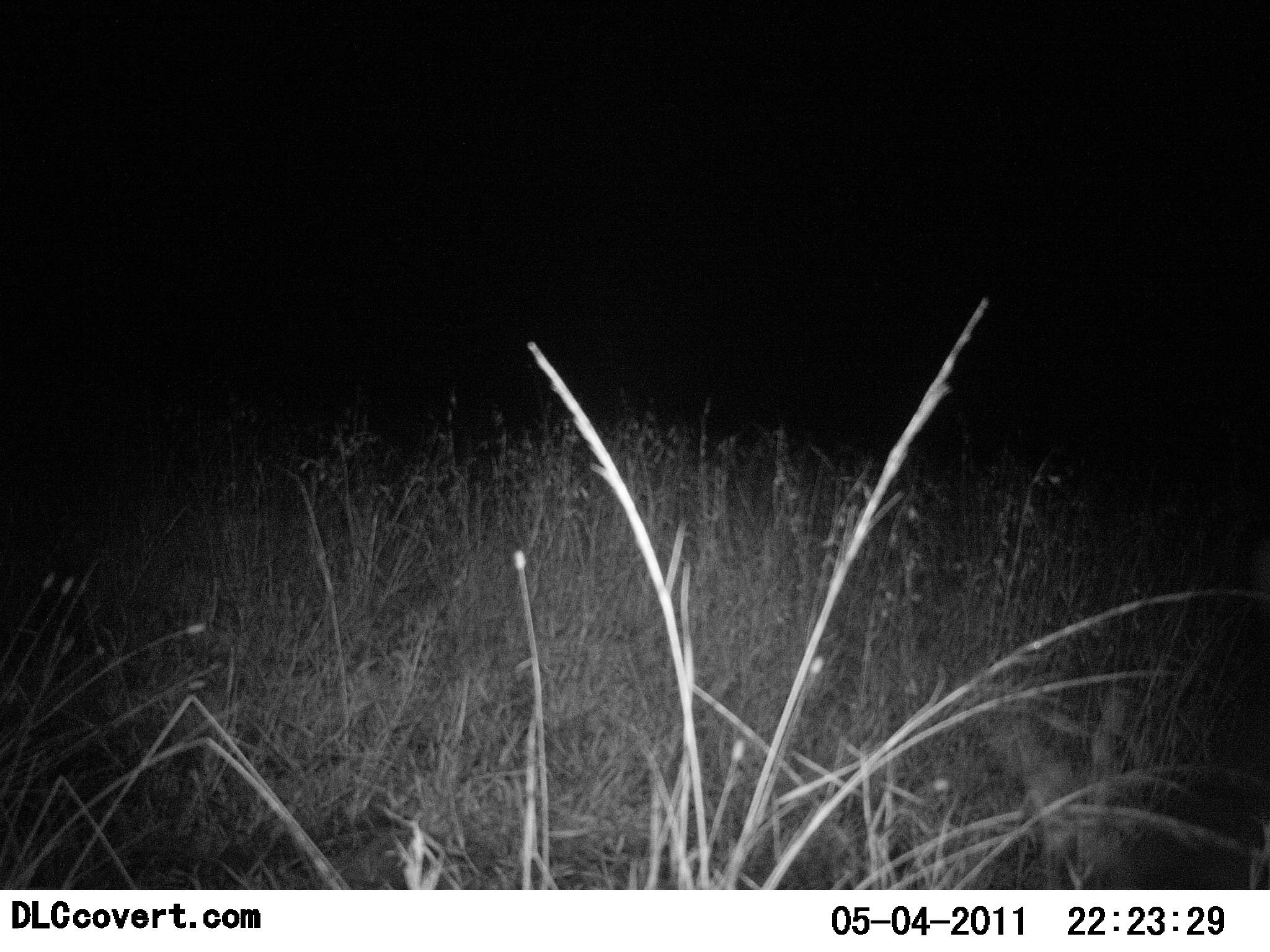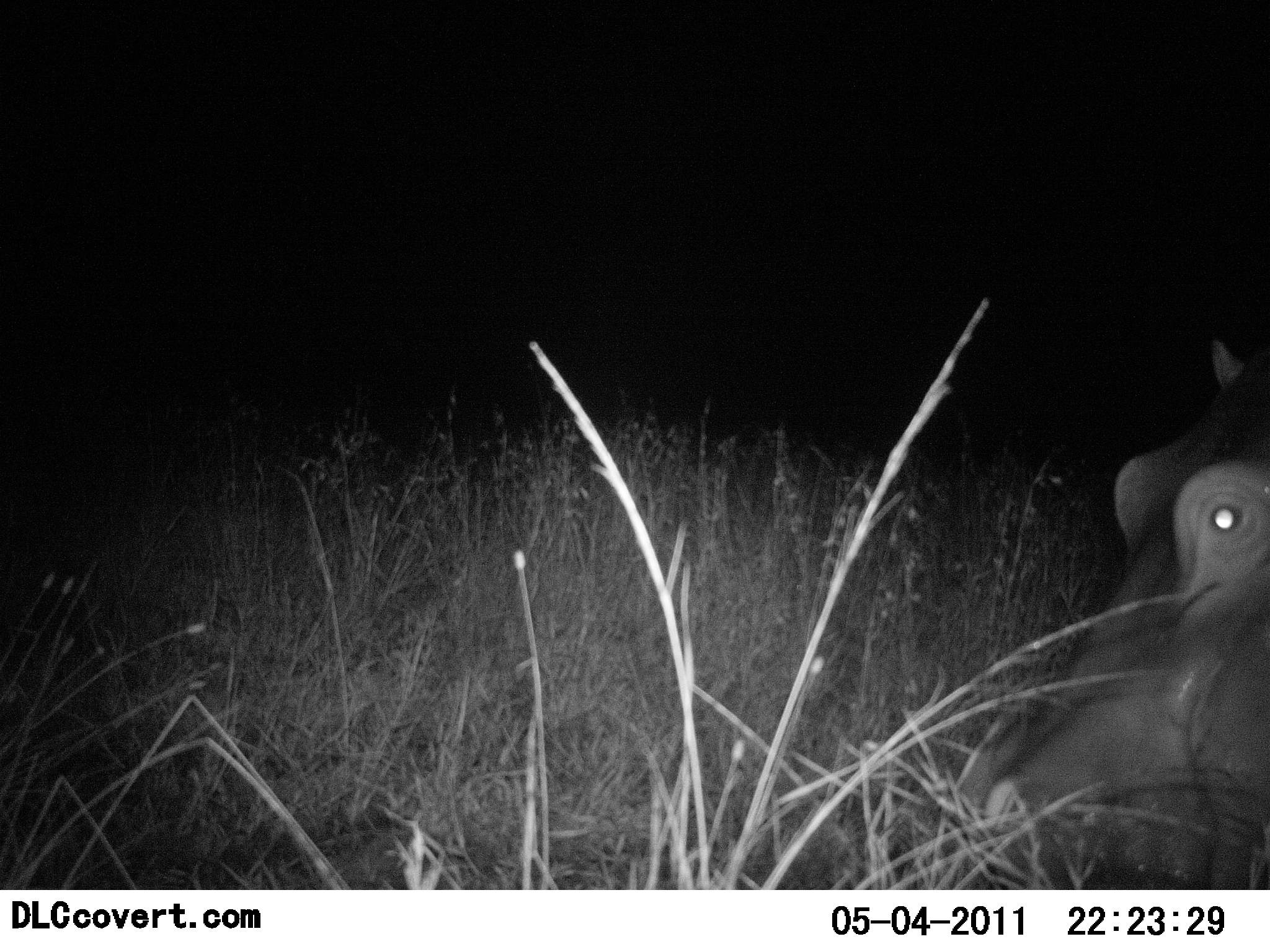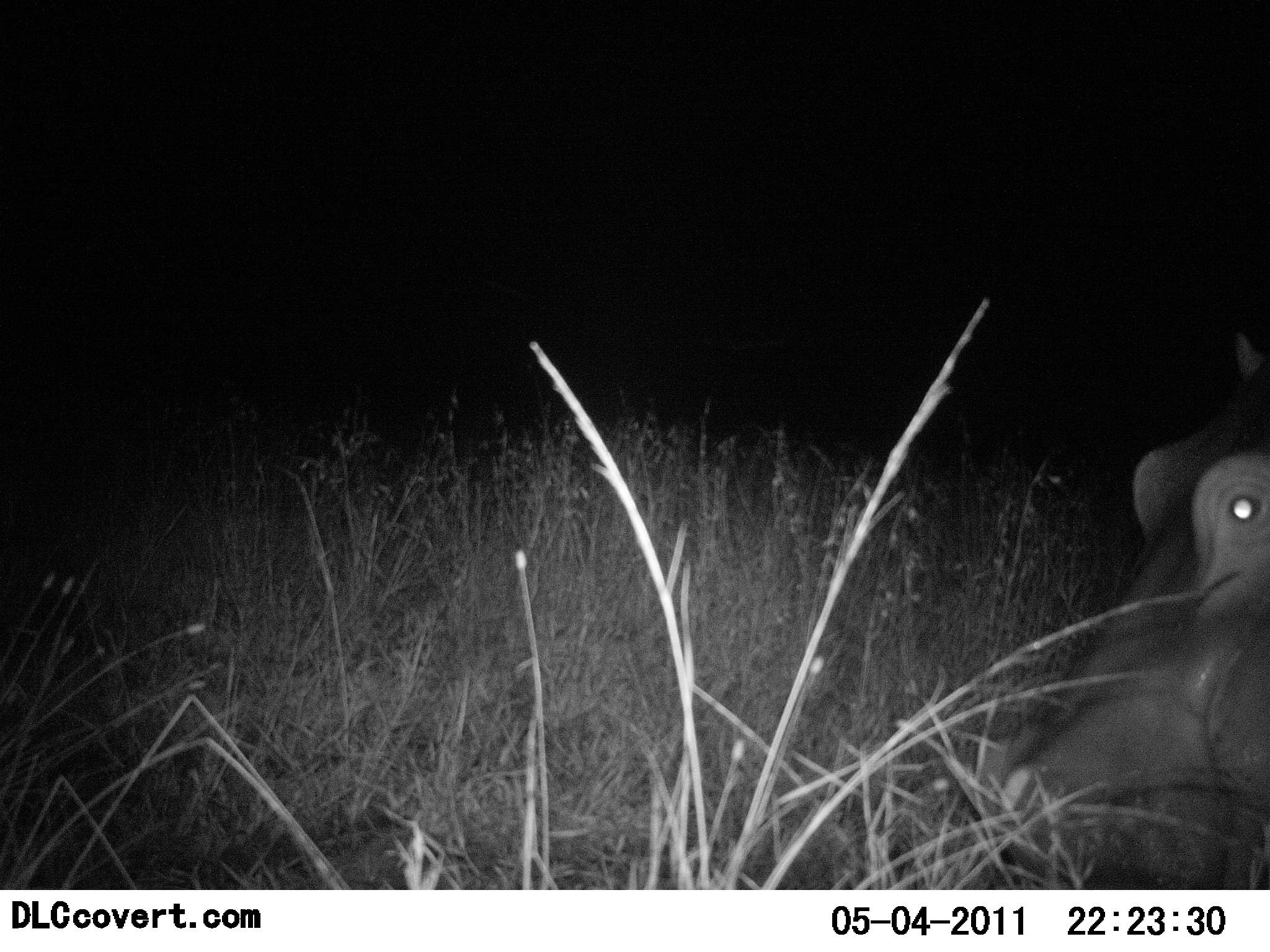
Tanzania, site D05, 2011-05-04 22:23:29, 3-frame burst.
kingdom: Animalia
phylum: Chordata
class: Mammalia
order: Artiodactyla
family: Hippopotamidae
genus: Hippopotamus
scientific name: Hippopotamus amphibius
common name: hippopotamus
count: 1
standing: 9%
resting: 9%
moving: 18%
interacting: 0%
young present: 0%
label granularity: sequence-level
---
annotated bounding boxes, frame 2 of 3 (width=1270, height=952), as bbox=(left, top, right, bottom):
animal: bbox=(982, 334, 1270, 890)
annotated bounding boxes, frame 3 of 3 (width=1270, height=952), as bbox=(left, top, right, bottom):
animal: bbox=(984, 330, 1270, 891)